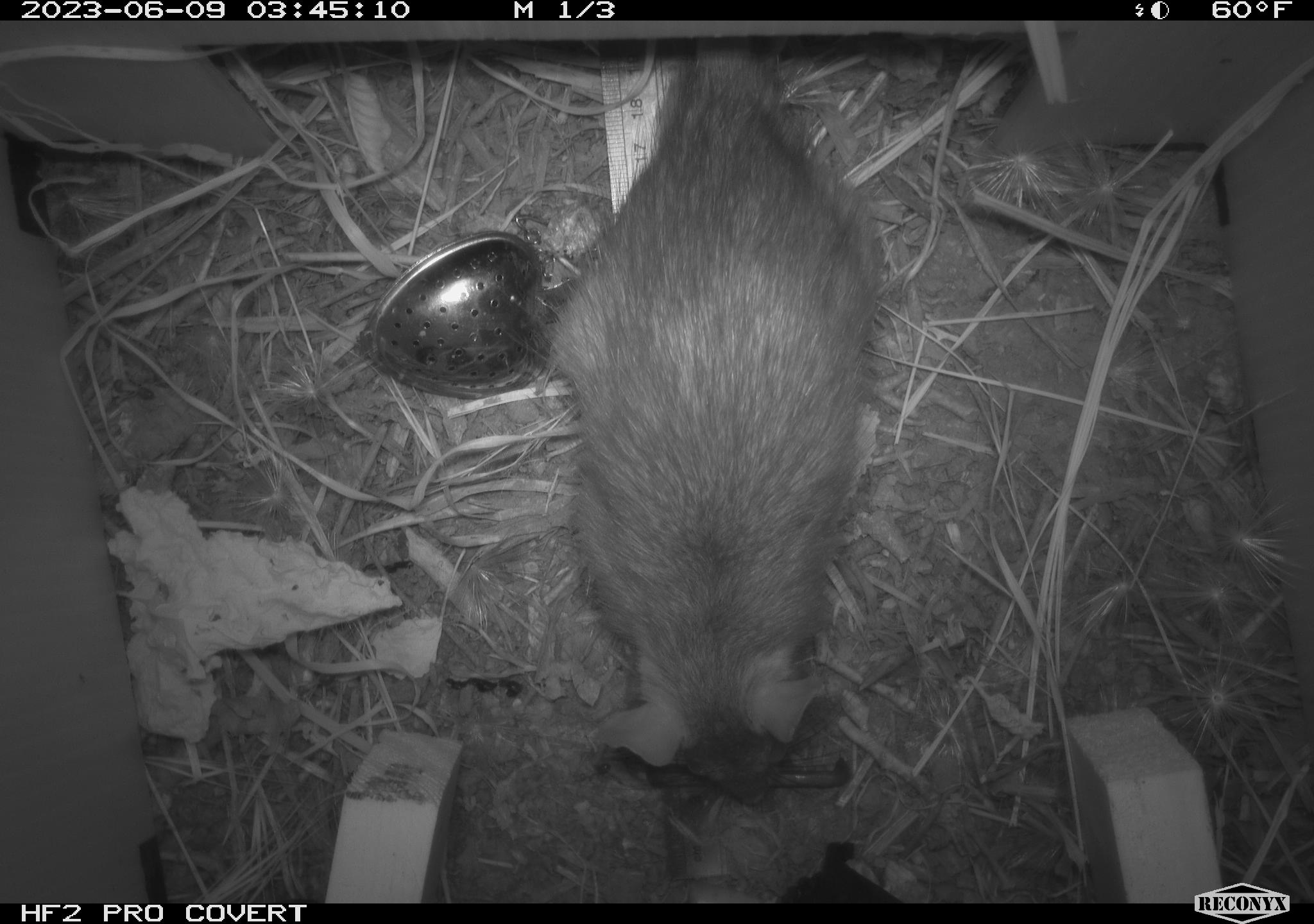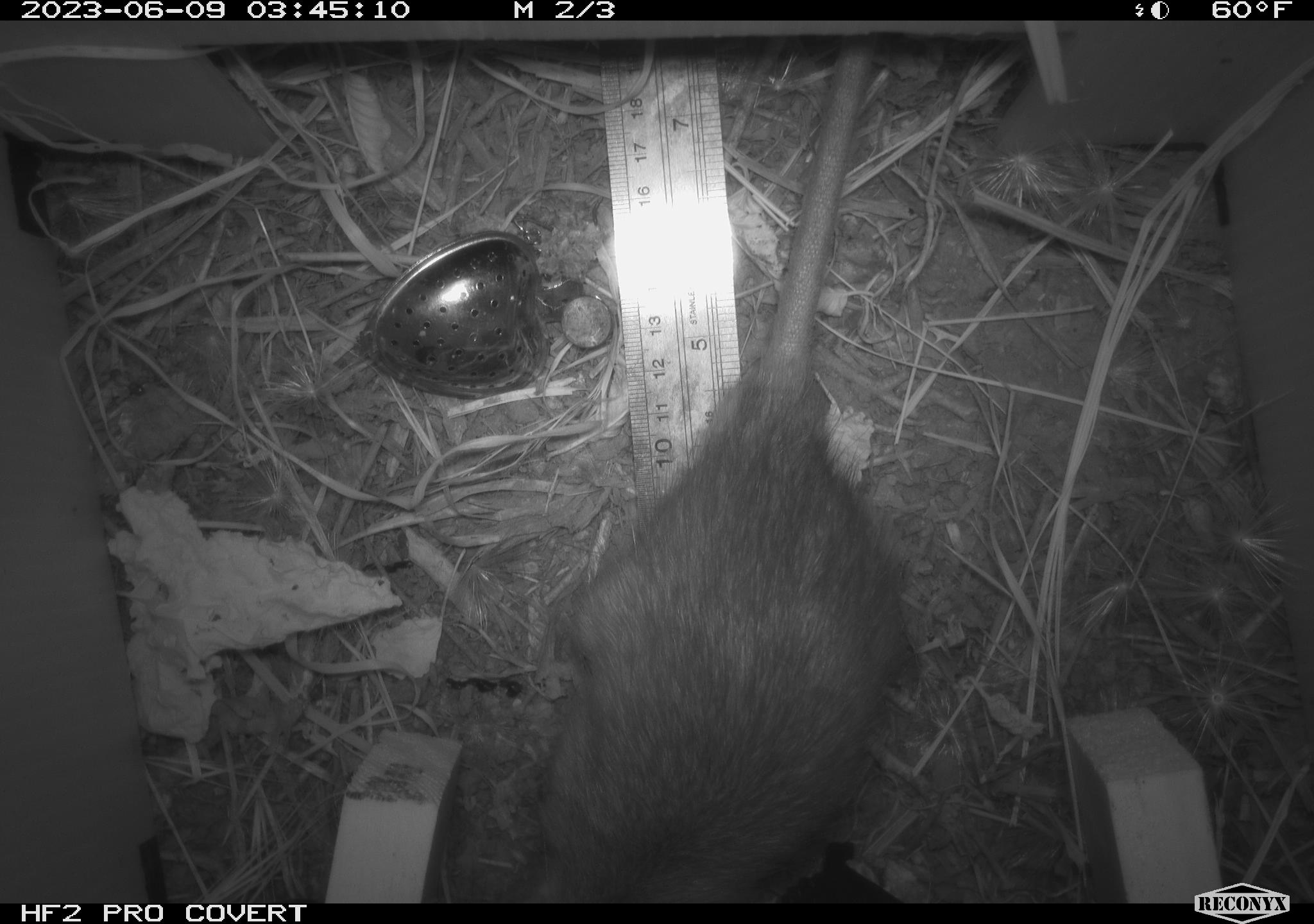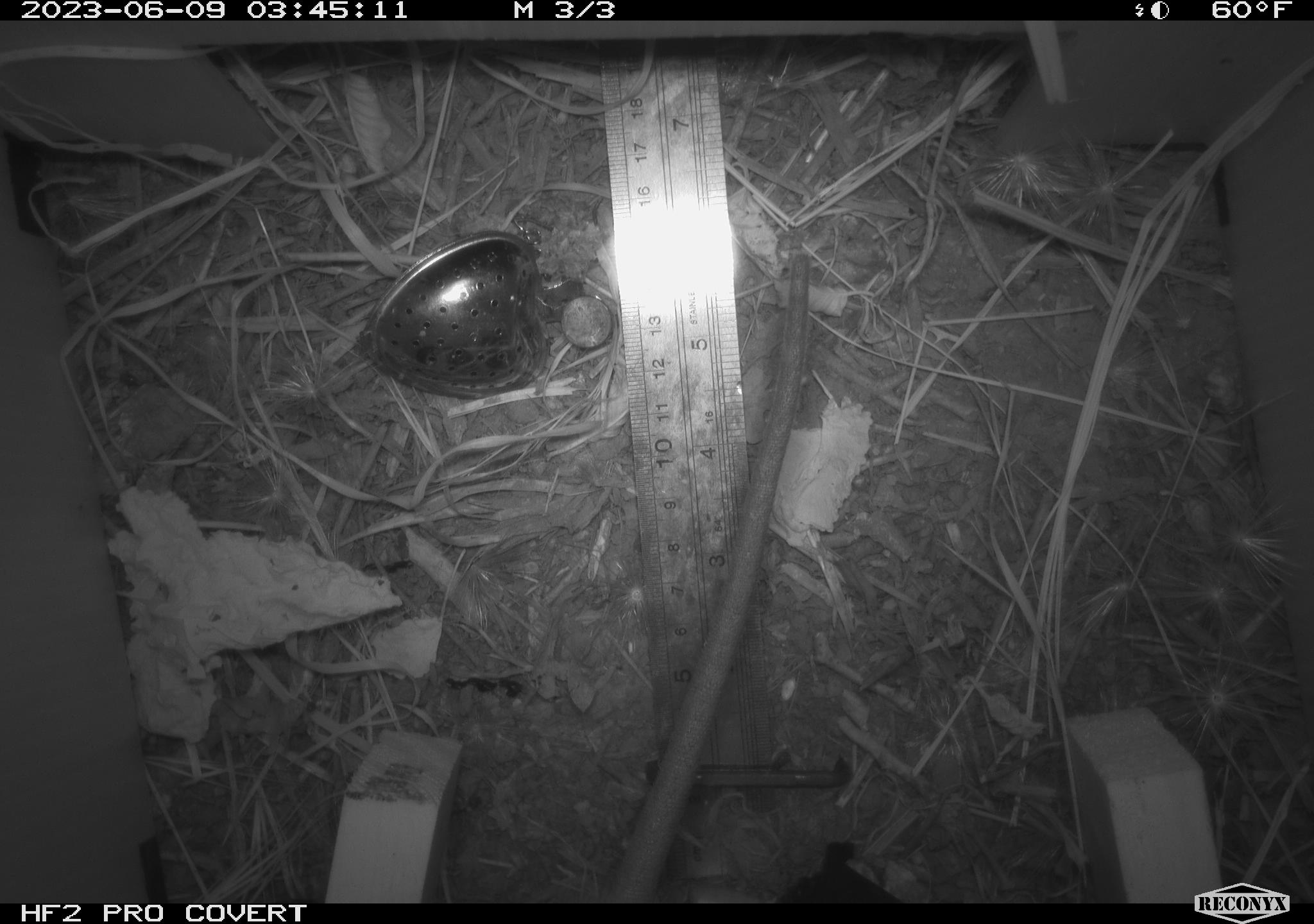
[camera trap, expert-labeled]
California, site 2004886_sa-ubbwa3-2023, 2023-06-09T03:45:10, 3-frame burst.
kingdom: Animalia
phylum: Chordata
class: Mammalia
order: Rodentia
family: Muridae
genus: Rattus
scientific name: Rattus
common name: rat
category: rattus species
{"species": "rattus species (rat) (Rattus)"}